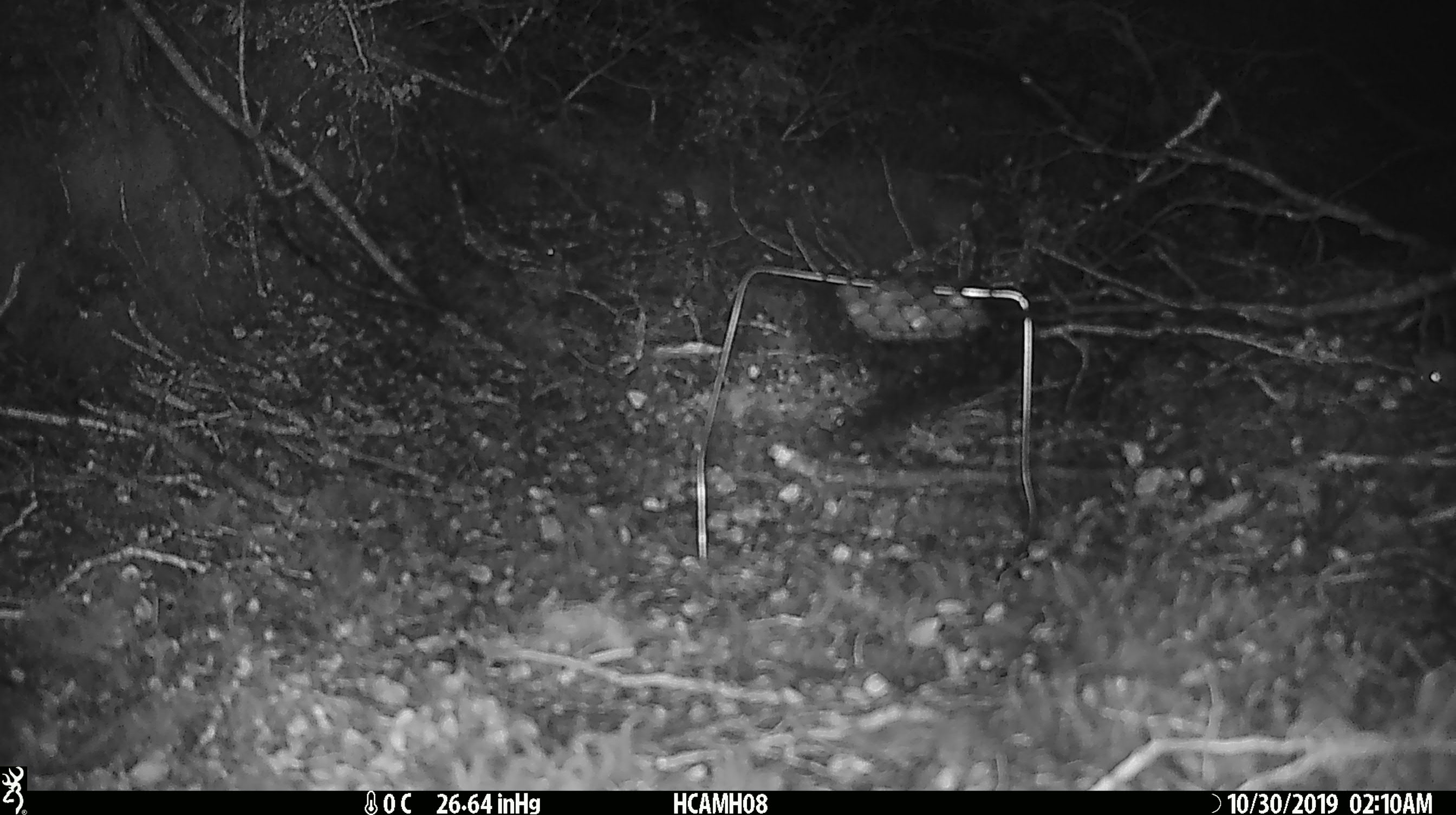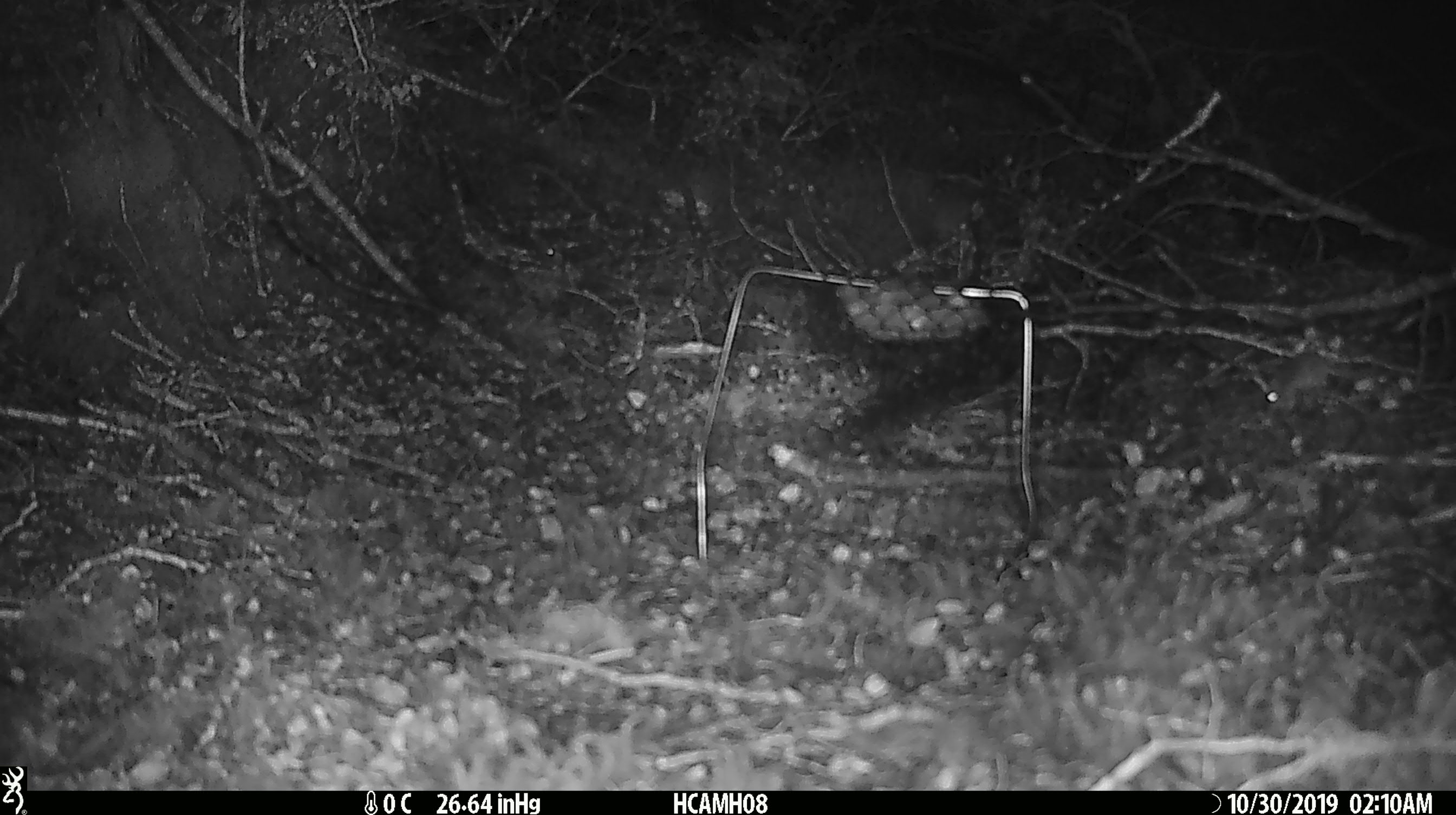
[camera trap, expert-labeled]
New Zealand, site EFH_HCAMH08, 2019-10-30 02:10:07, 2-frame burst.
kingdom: Animalia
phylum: Chordata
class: Mammalia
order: Rodentia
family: Muridae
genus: Mus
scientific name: Mus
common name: mouse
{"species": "mouse (Mus)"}